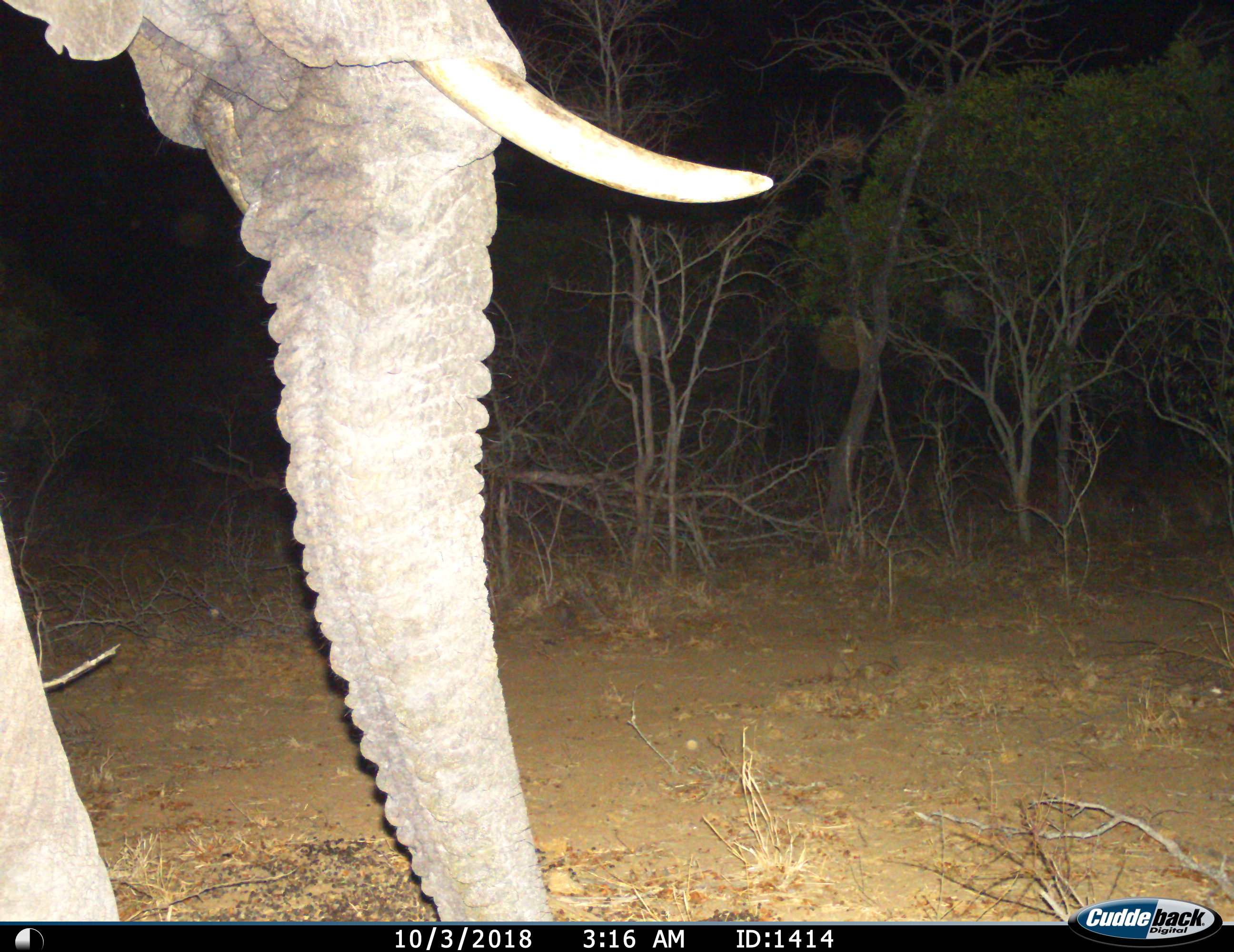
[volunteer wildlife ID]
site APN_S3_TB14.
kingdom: Animalia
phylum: Chordata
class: Mammalia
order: Proboscidea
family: Elephantidae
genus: Loxodonta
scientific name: Loxodonta africana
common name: african bush elephant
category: elephant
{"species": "elephant (african bush elephant) (Loxodonta africana)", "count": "1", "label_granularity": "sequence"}